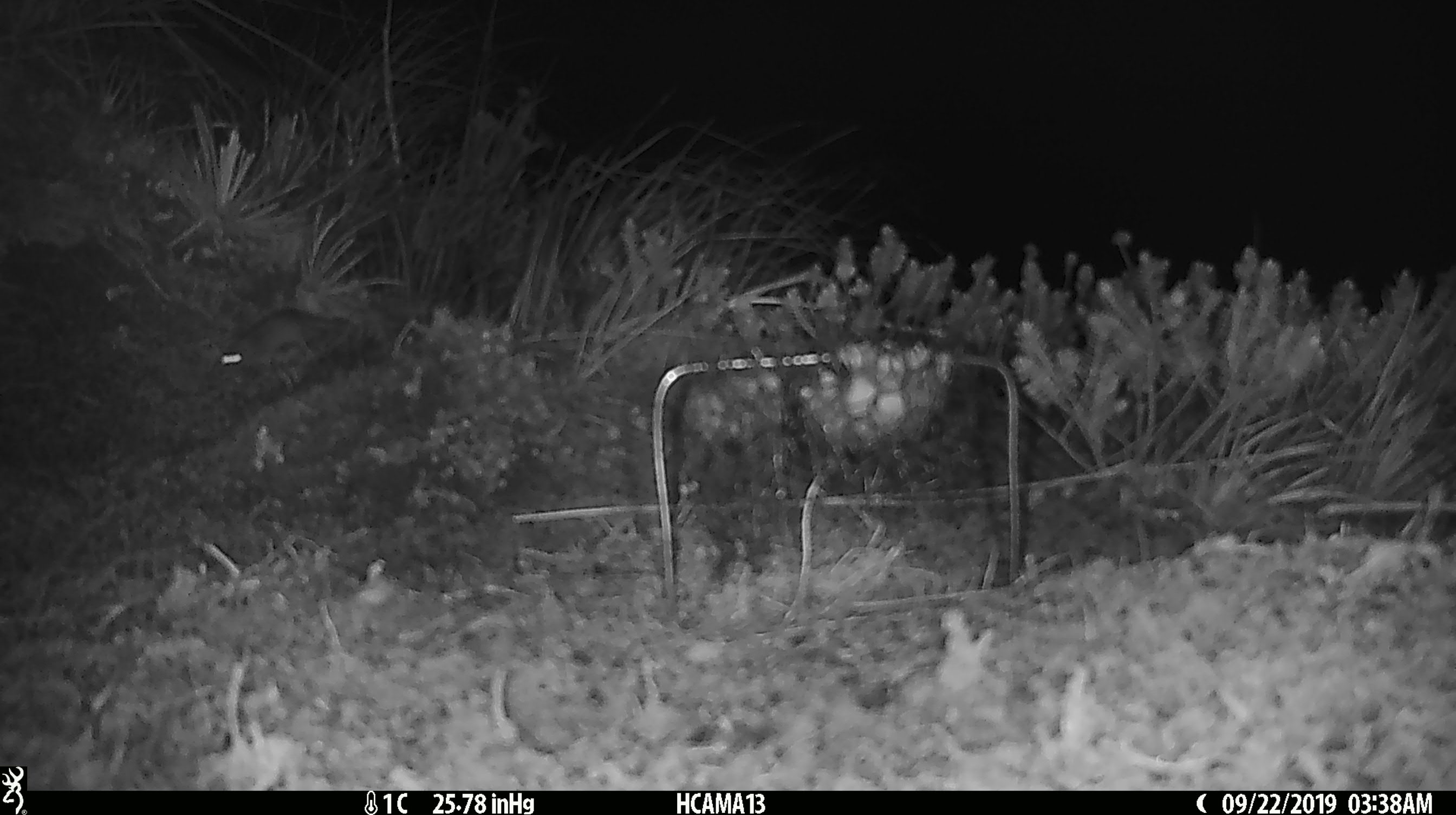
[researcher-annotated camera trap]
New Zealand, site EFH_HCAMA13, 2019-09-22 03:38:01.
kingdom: Animalia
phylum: Chordata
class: Mammalia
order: Rodentia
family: Muridae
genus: Mus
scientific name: Mus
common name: mouse